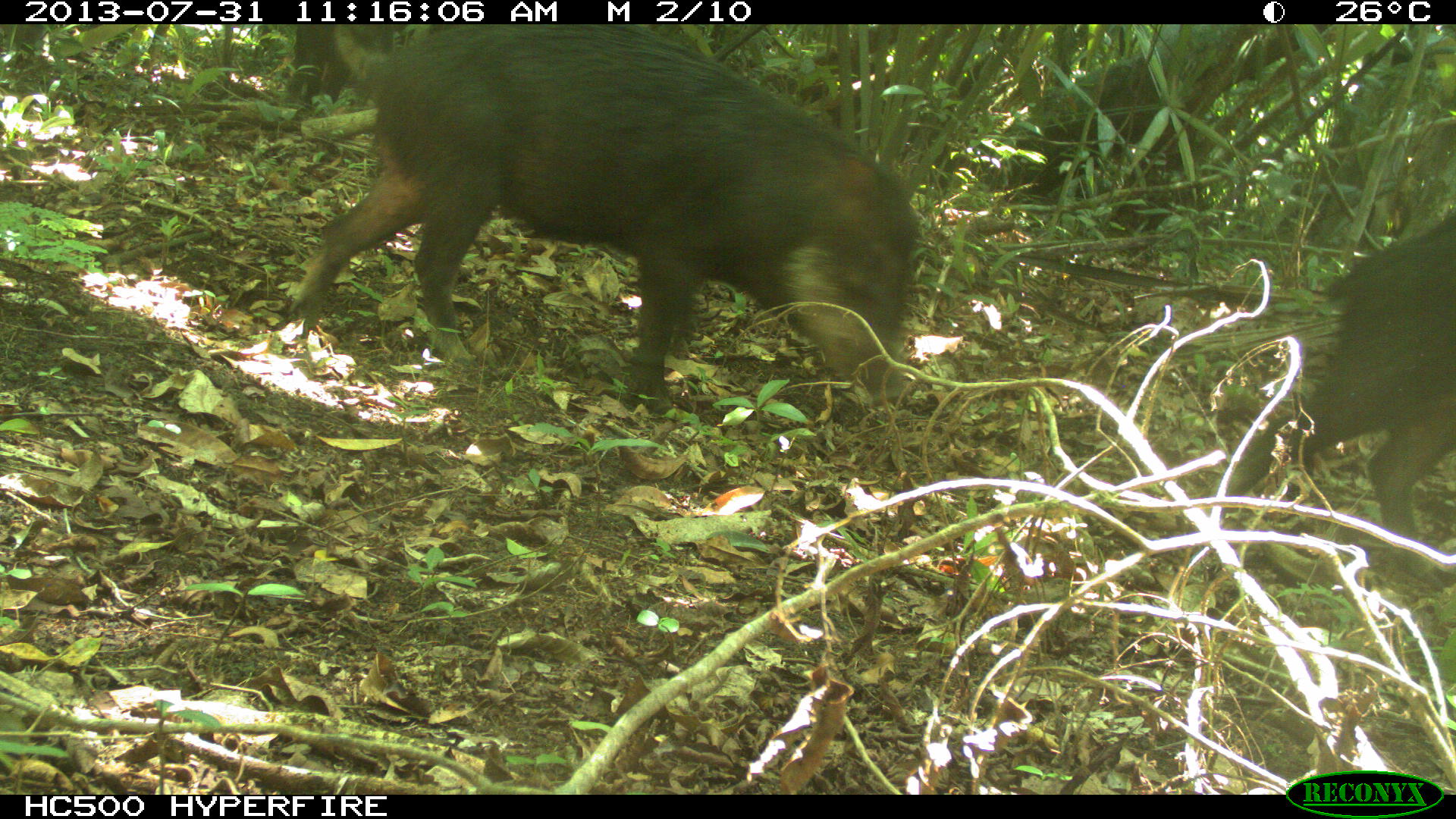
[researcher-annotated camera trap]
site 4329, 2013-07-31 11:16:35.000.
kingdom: Animalia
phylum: Chordata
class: Mammalia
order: Artiodactyla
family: Tayassuidae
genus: Tayassu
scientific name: Tayassu pecari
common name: white-lipped peccary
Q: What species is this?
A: Tayassu pecari (white-lipped peccary).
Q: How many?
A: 3.